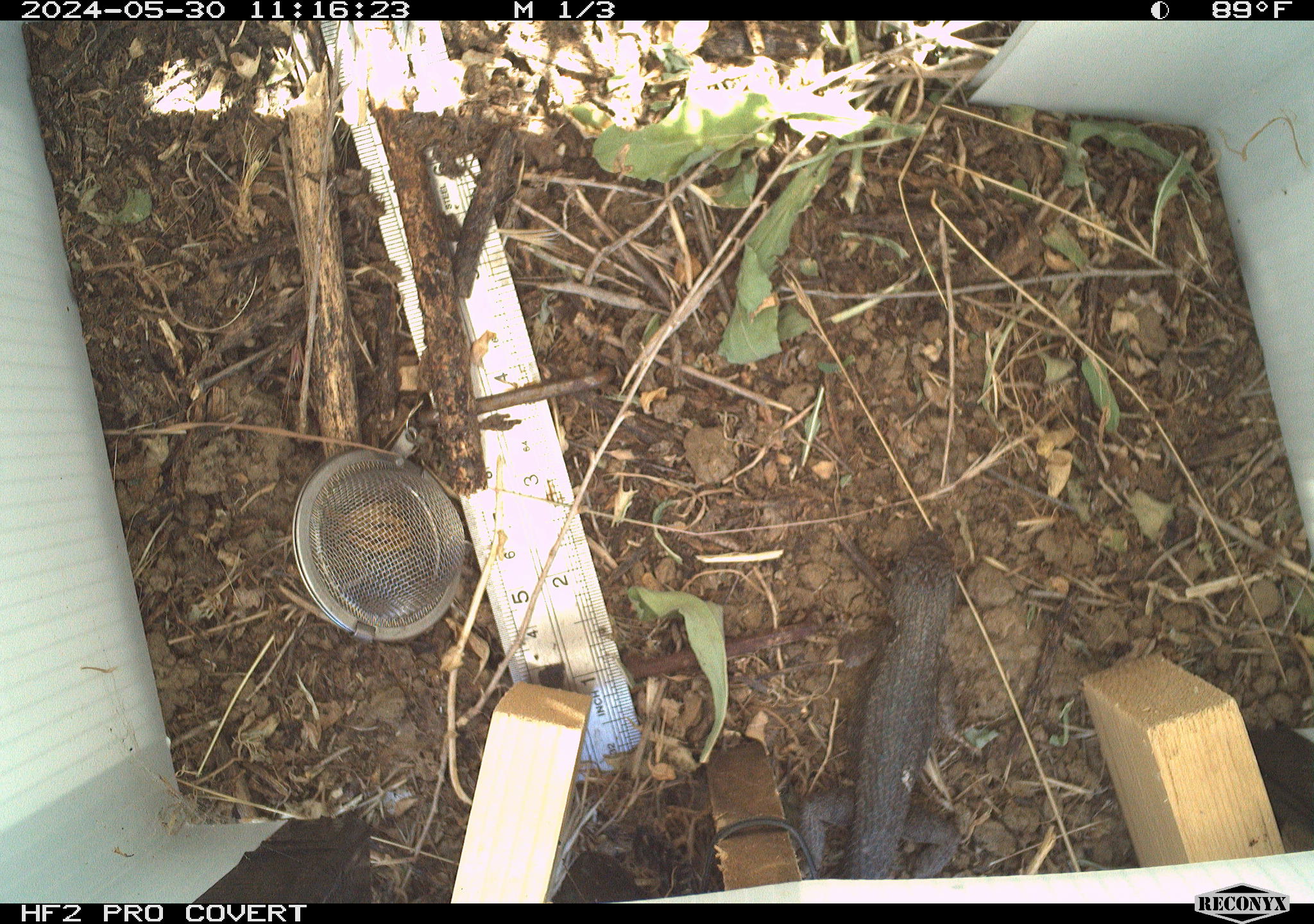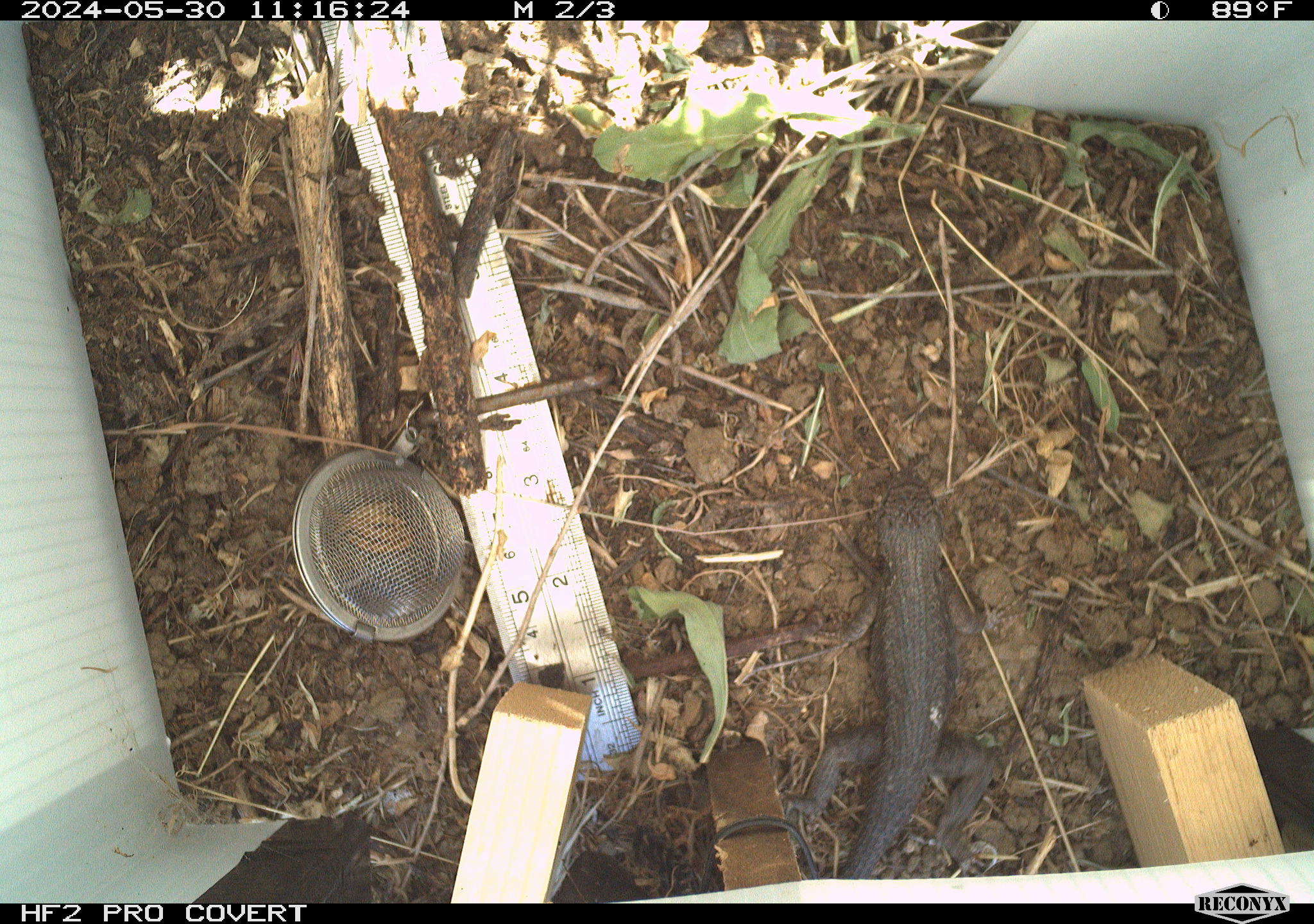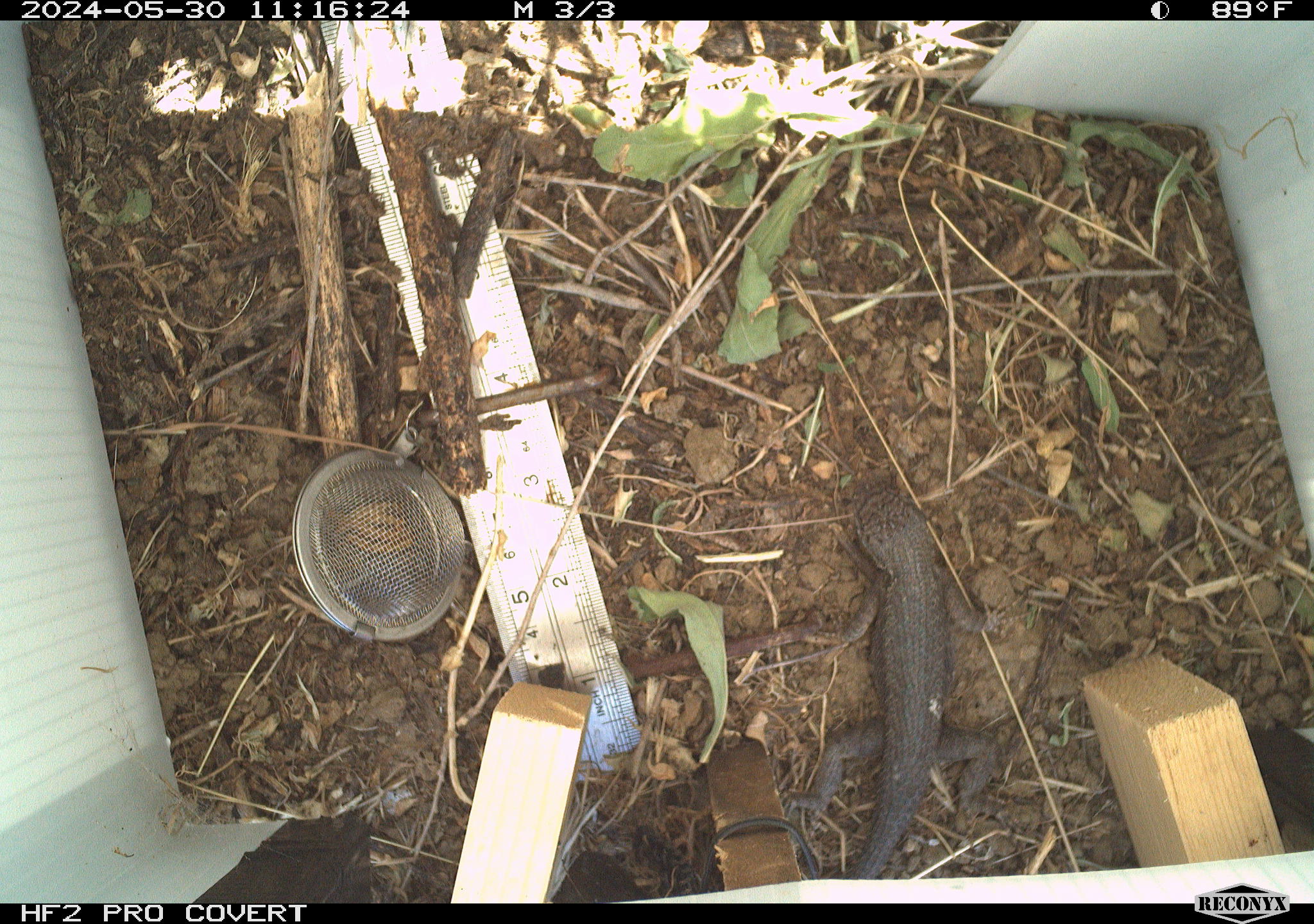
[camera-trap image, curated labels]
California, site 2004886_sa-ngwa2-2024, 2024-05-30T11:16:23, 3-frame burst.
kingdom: Animalia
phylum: Chordata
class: Reptilia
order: Squamata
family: Phrynosomatidae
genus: Sceloporus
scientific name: Sceloporus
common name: spiny lizards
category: sceloporus species